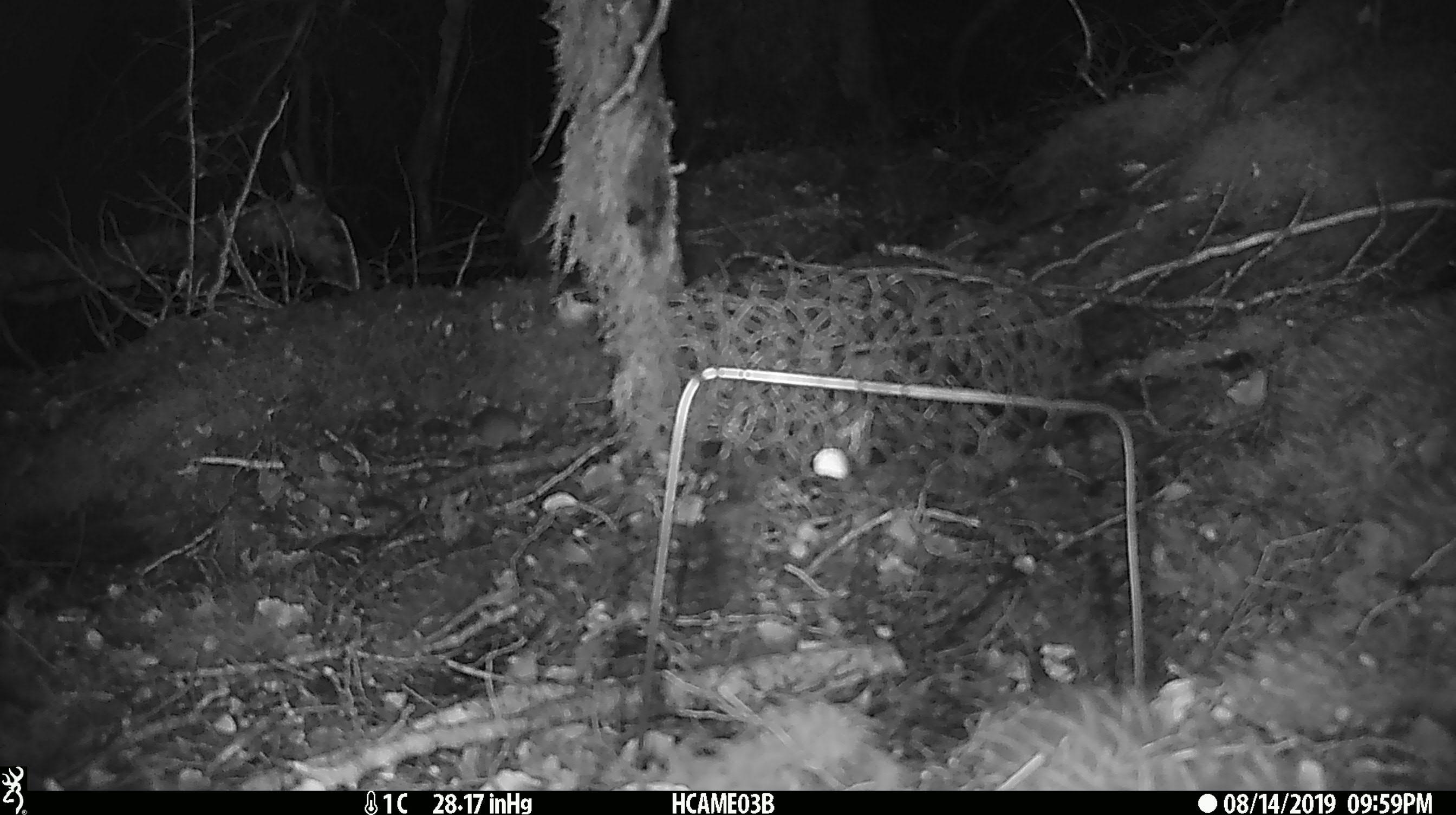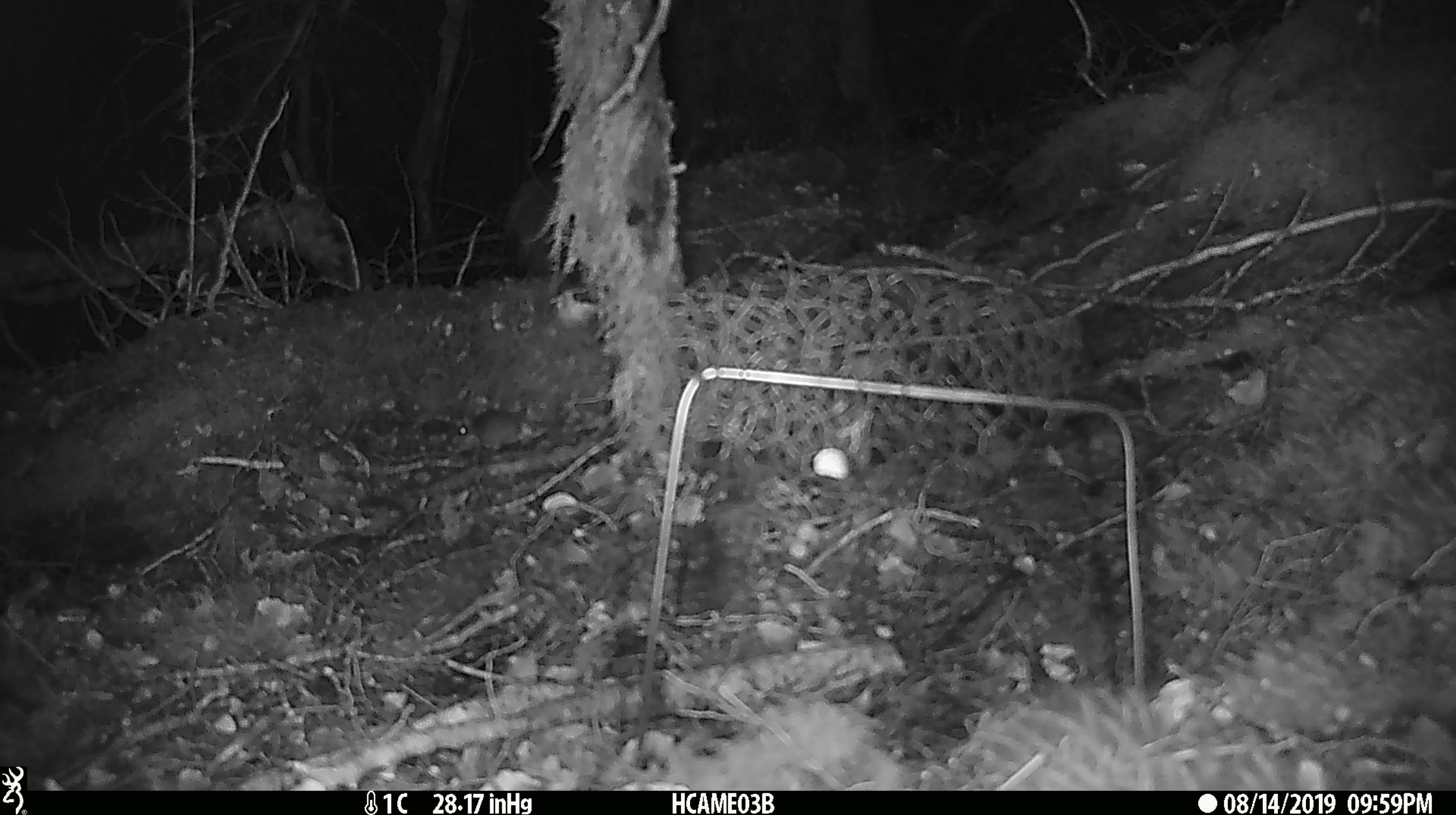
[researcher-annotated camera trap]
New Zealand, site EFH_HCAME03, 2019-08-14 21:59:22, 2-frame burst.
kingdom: Animalia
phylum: Chordata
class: Mammalia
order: Rodentia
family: Muridae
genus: Mus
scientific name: Mus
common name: mouse